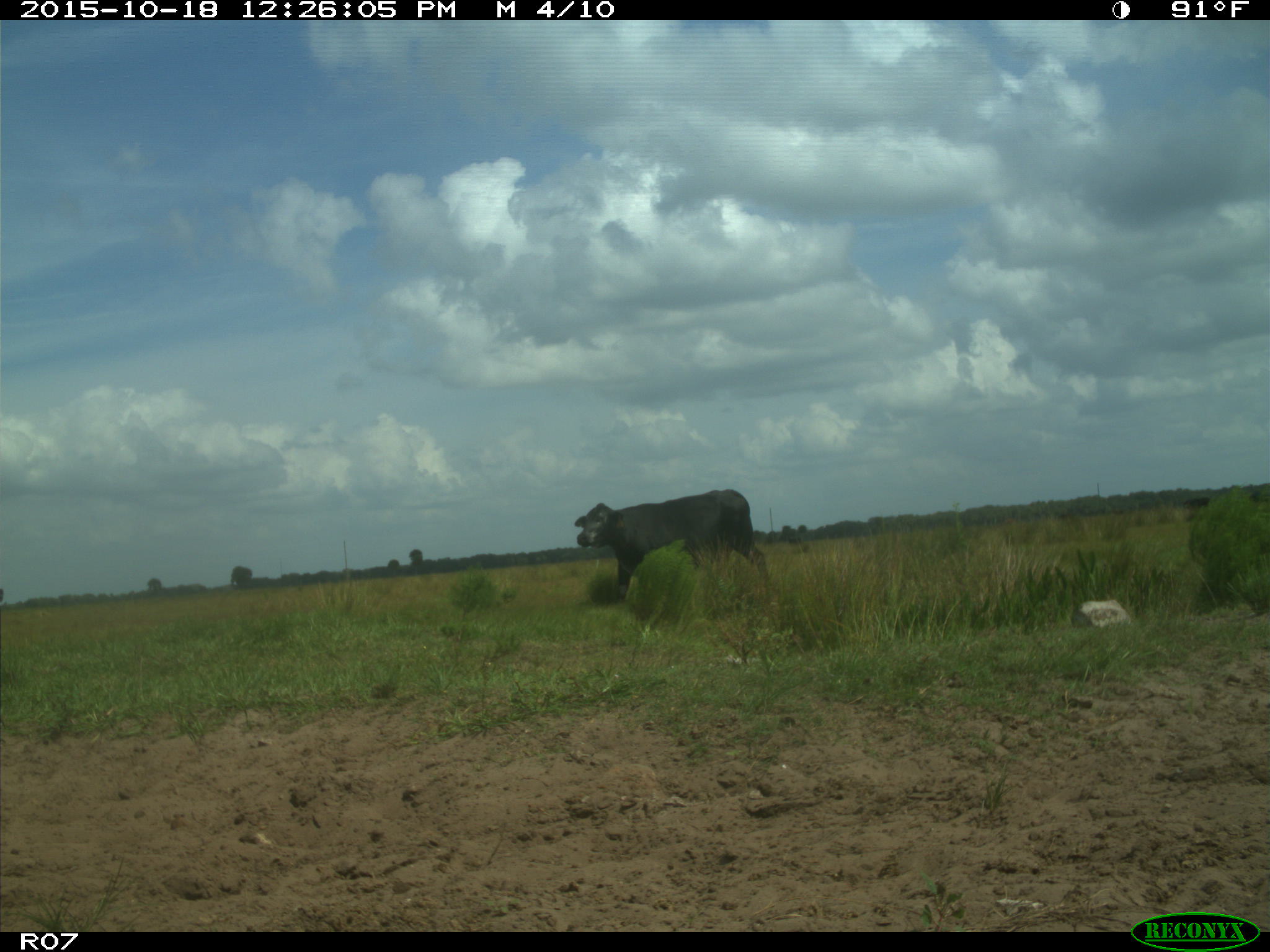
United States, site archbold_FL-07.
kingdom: Animalia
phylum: Chordata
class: Mammalia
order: Artiodactyla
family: Bovidae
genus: Bos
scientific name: Bos taurus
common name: domestic cow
Bos taurus (domestic cow).